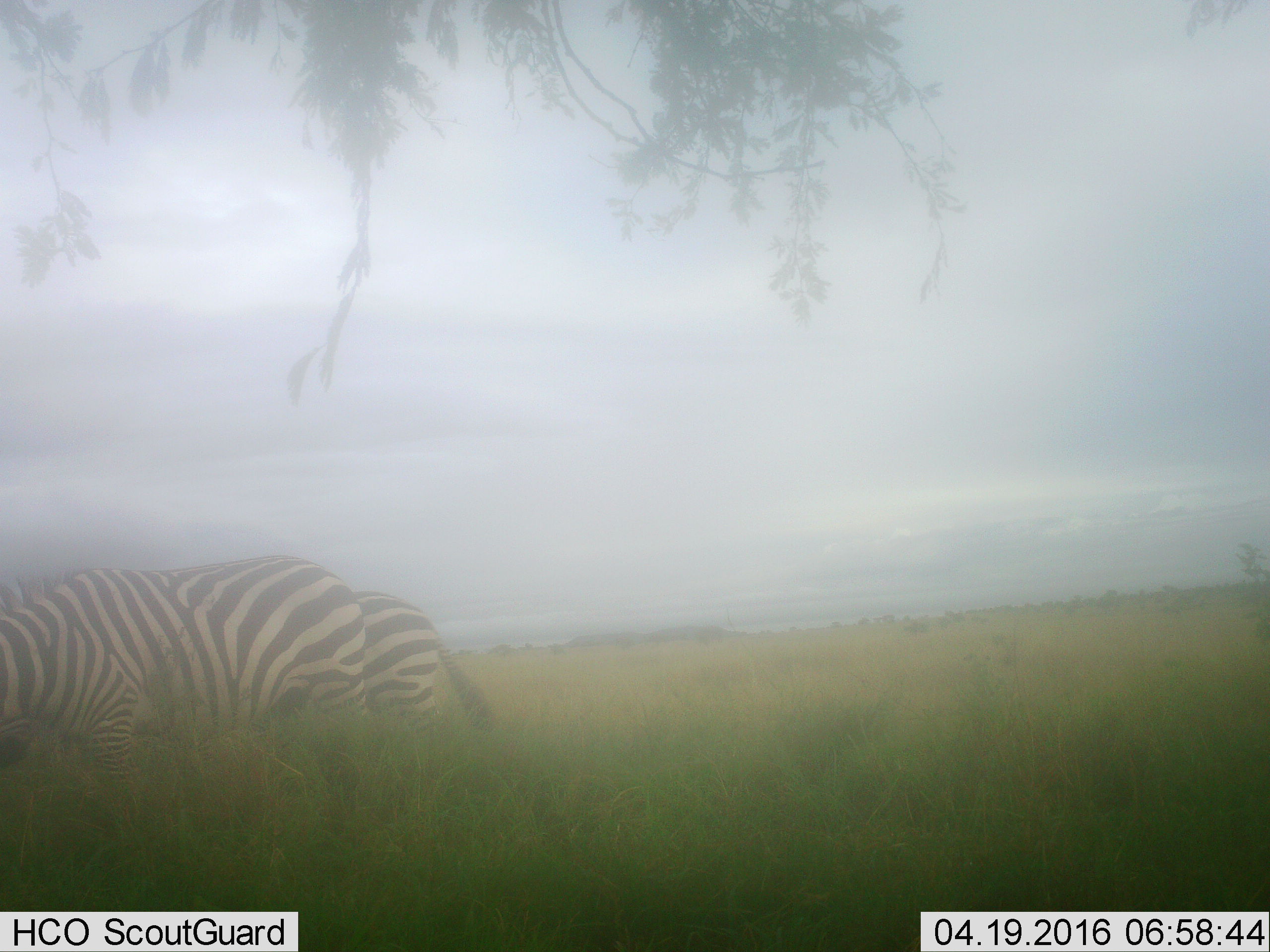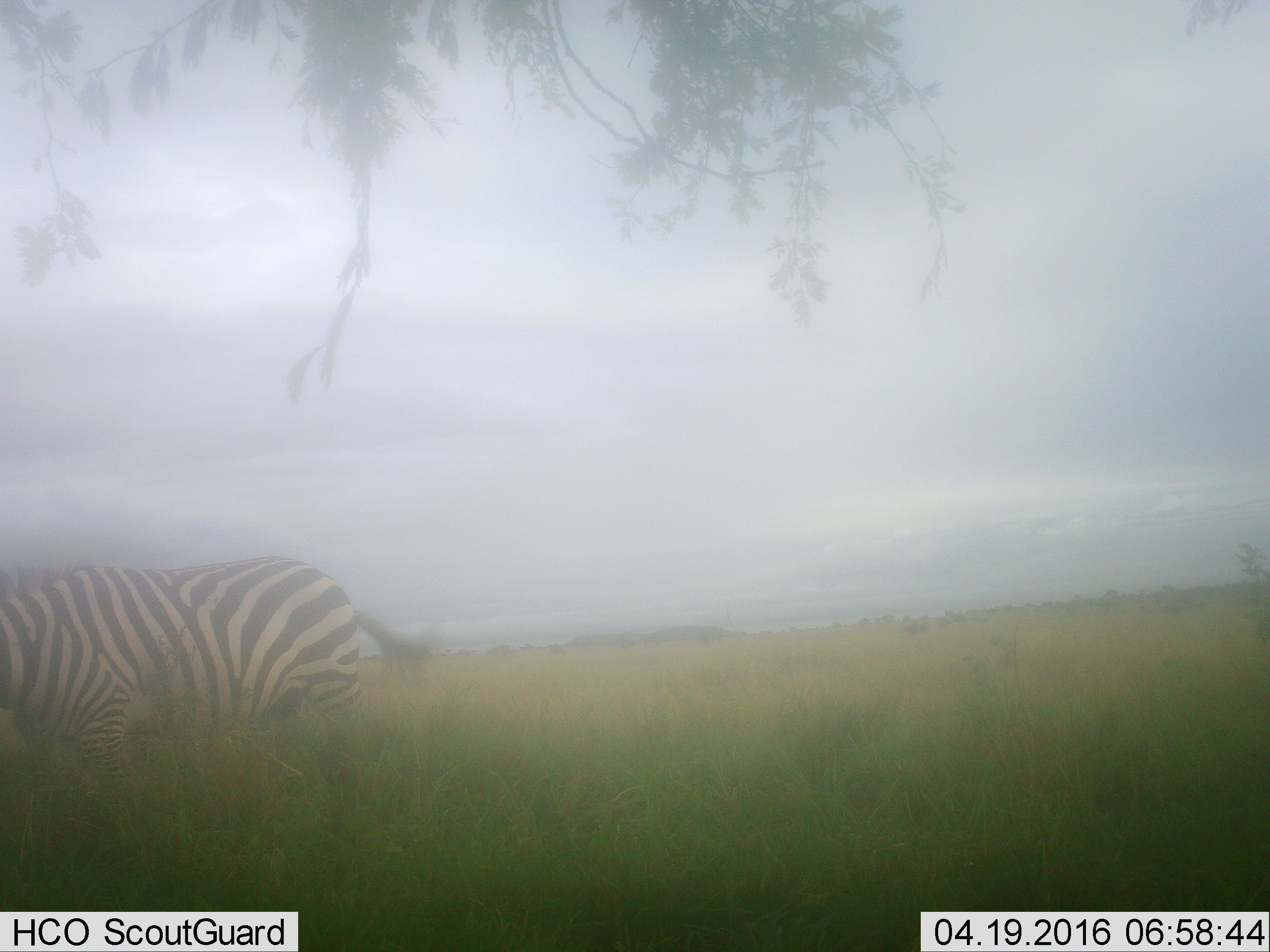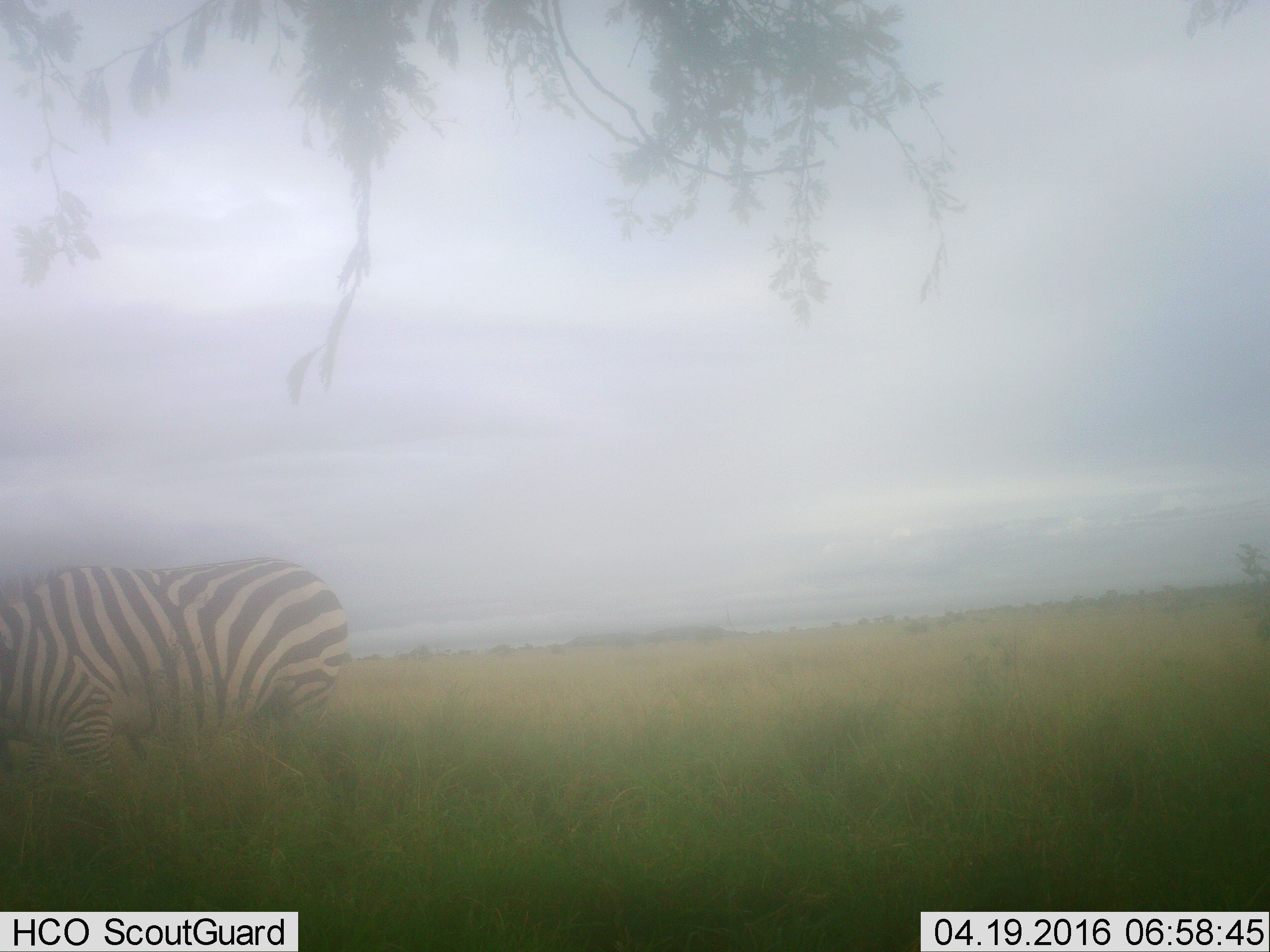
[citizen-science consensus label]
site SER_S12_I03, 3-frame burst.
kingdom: Animalia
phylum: Chordata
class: Mammalia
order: Perissodactyla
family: Equidae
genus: Equus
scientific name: Equus quagga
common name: plains zebra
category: zebraplains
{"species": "zebraplains (plains zebra) (Equus quagga)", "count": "2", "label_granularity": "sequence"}